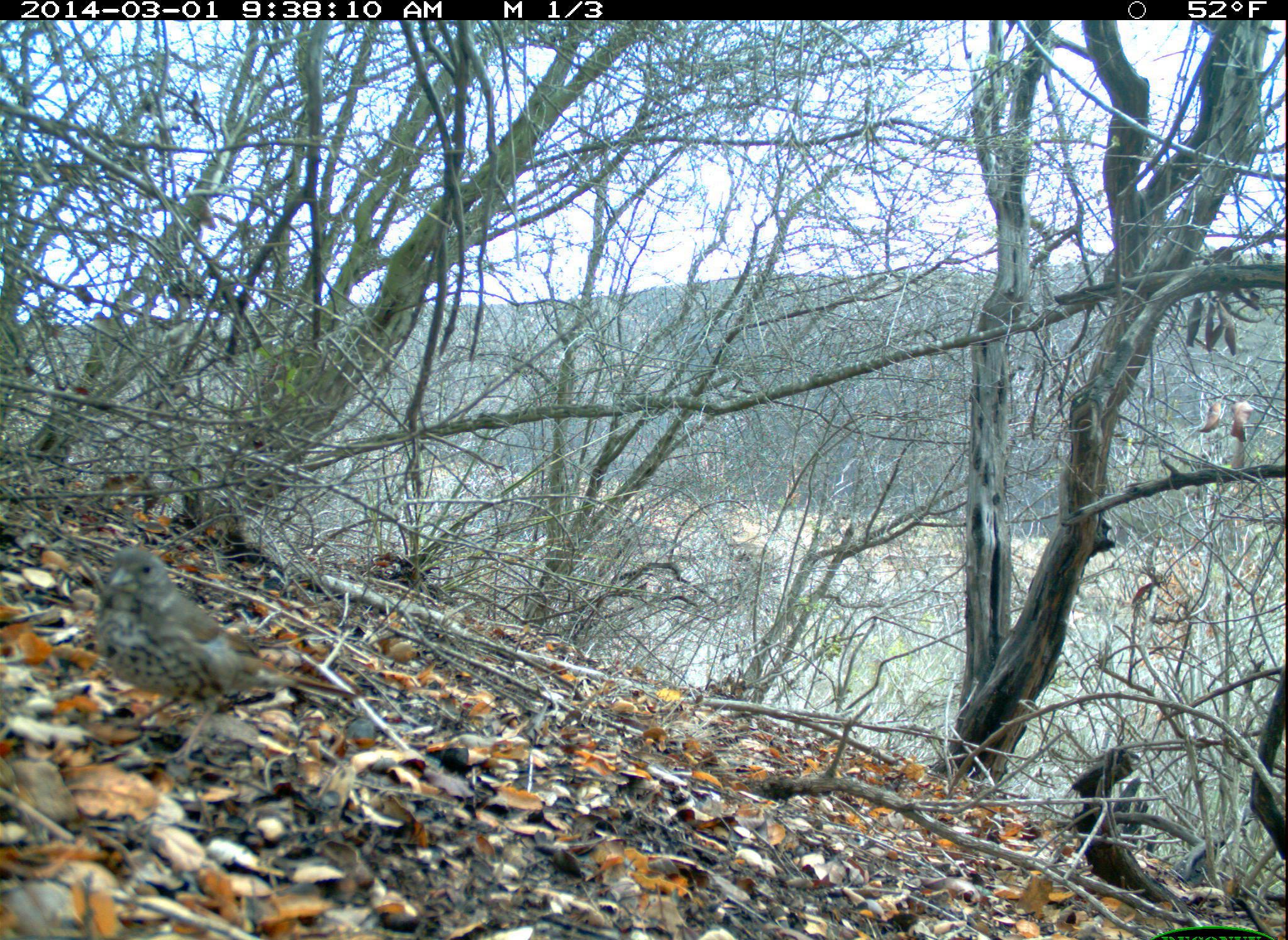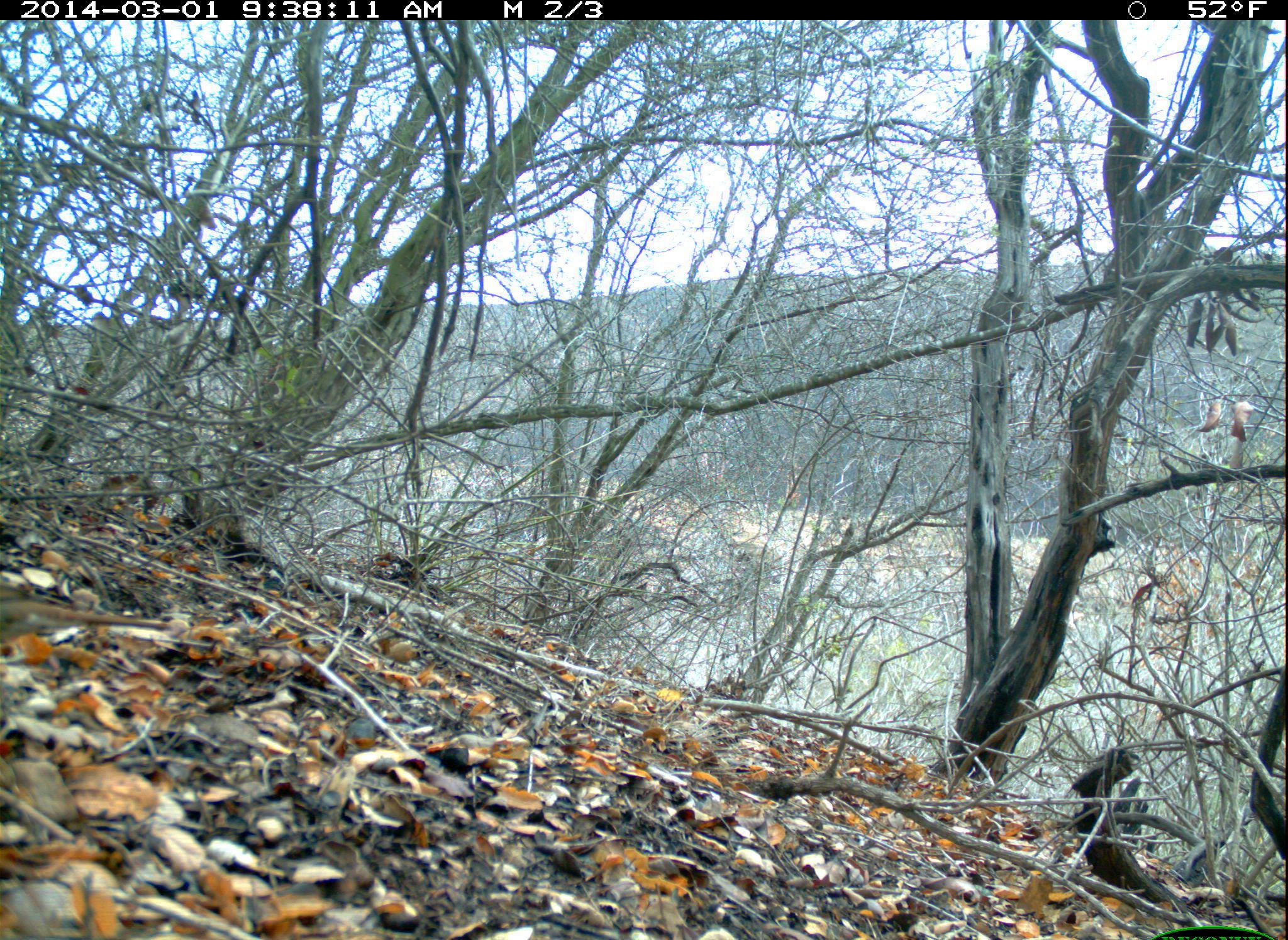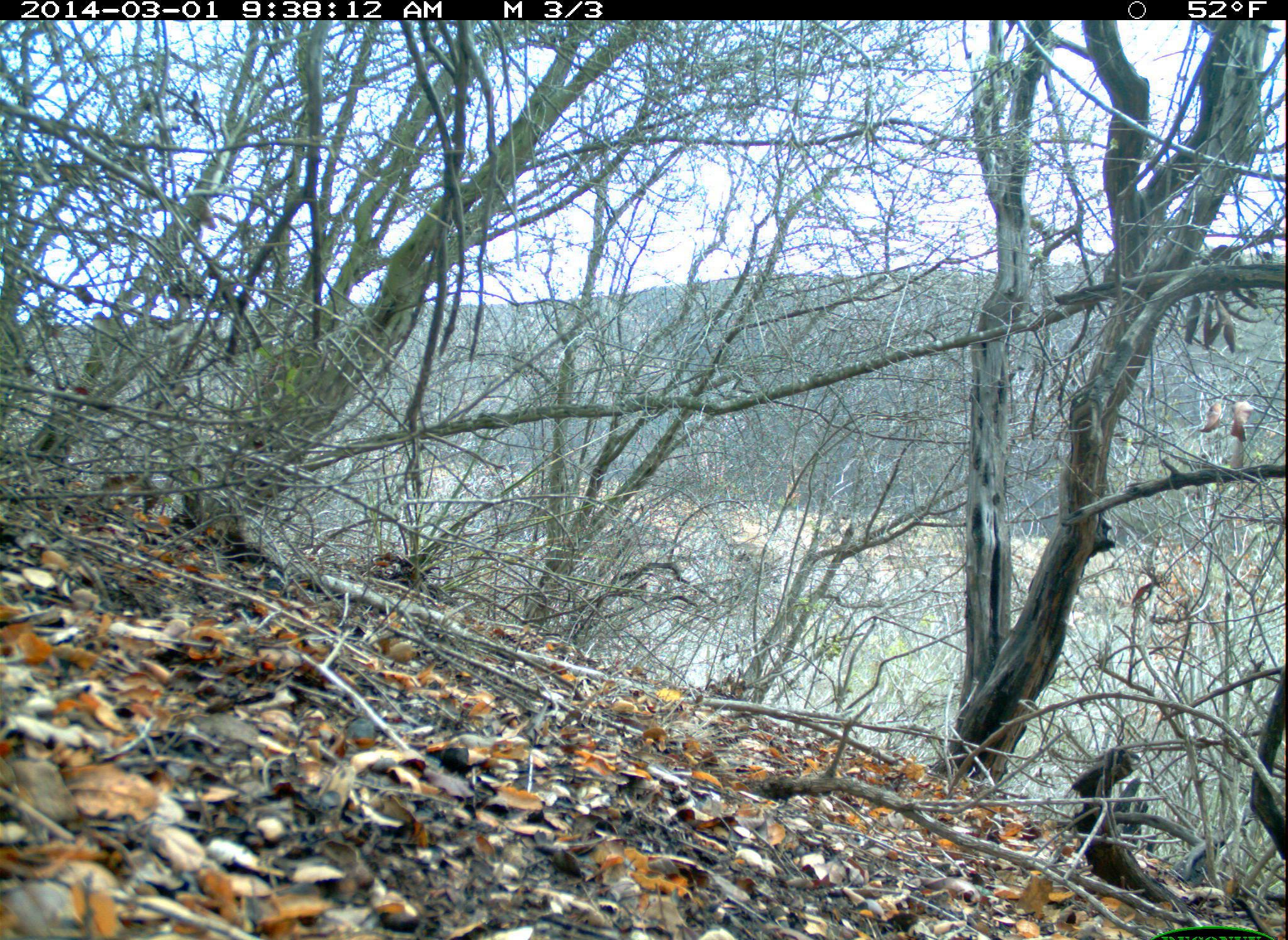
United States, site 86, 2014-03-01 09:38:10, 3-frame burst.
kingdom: Animalia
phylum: Chordata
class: Aves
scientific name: Aves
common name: bird